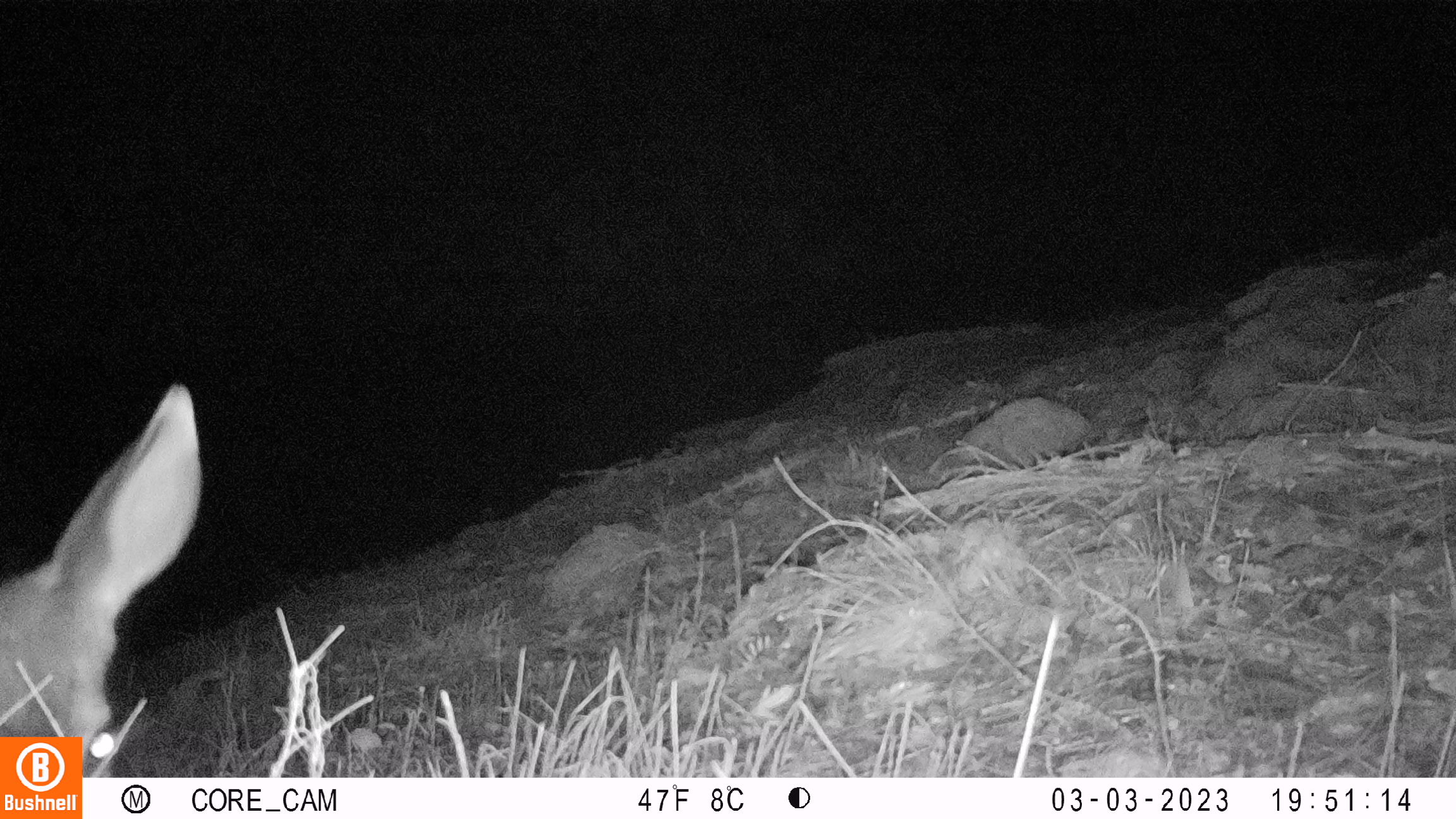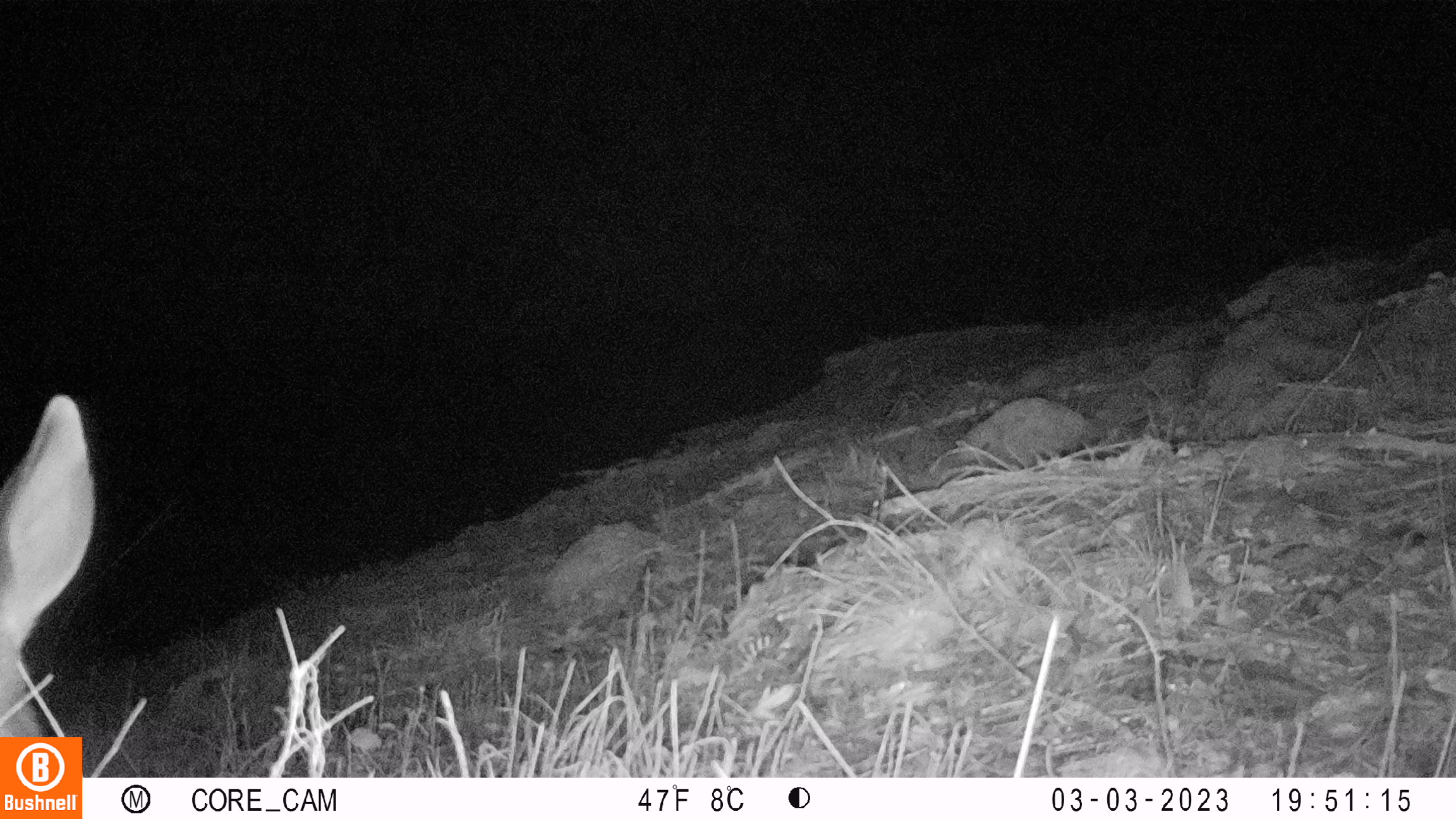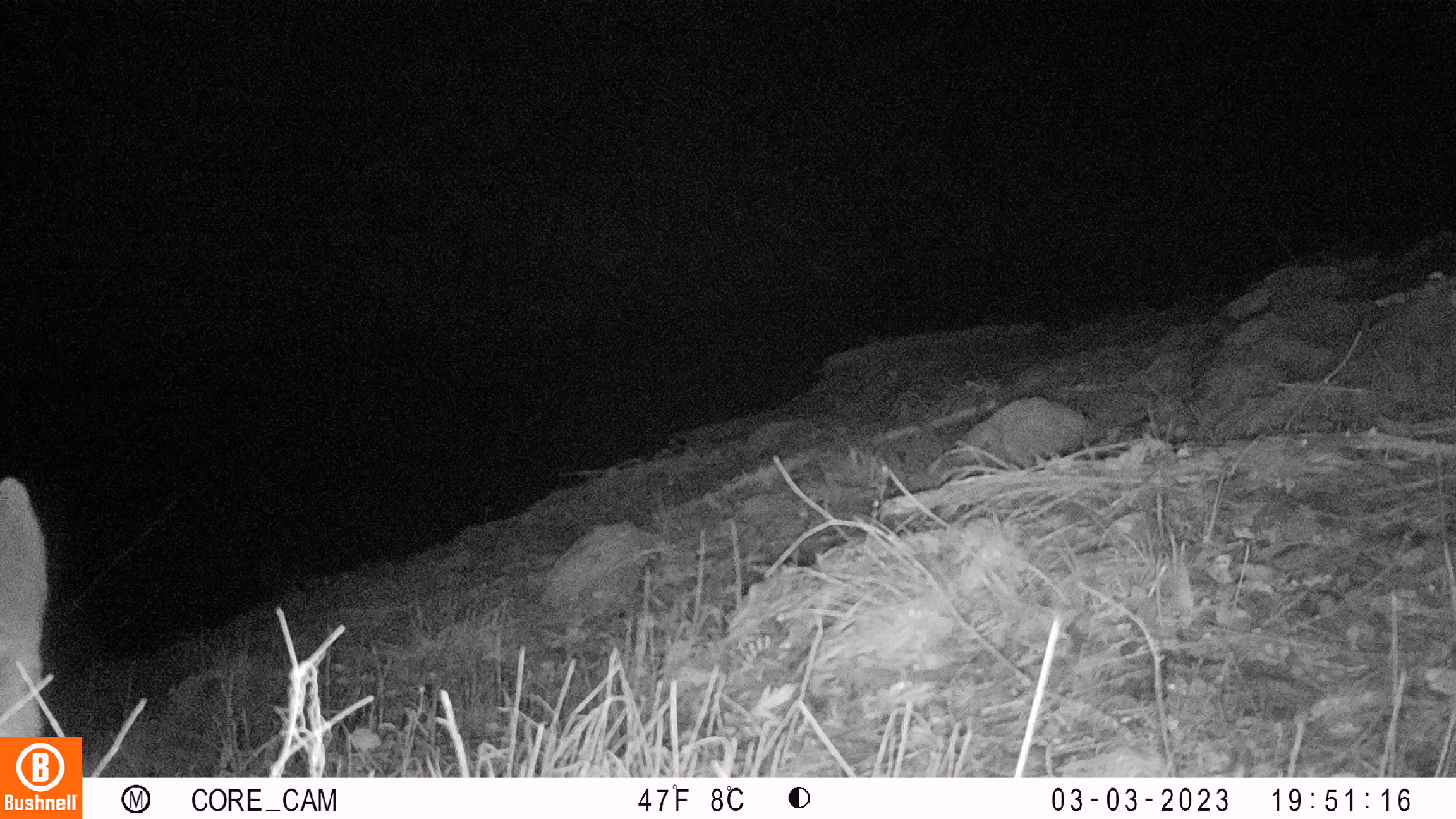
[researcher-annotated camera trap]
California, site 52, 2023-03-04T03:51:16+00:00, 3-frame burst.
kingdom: Animalia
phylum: Chordata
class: Mammalia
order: Artiodactyla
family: Cervidae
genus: Odocoileus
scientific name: Odocoileus hemionus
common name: mule deer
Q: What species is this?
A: Mule deer (Odocoileus hemionus).